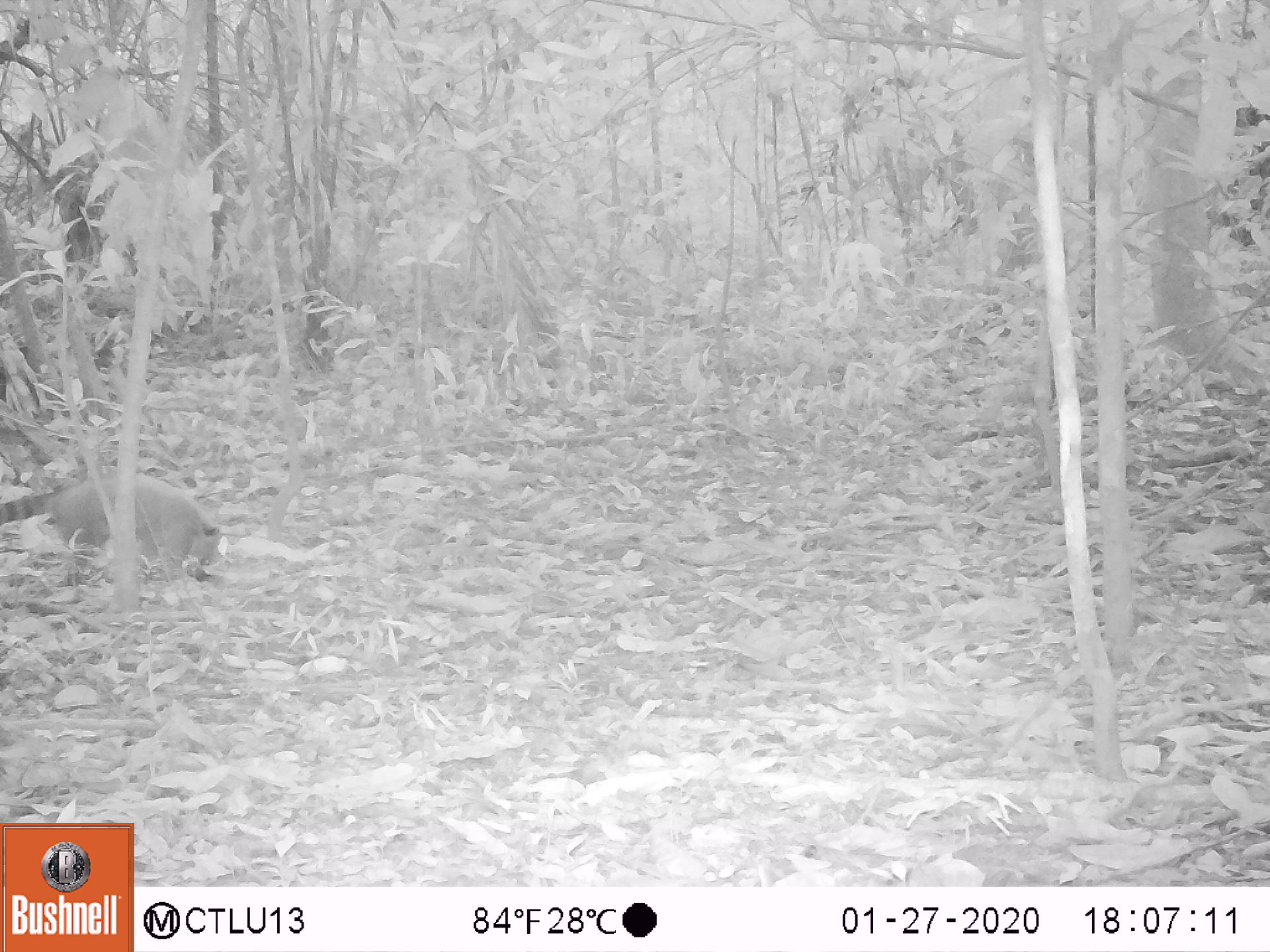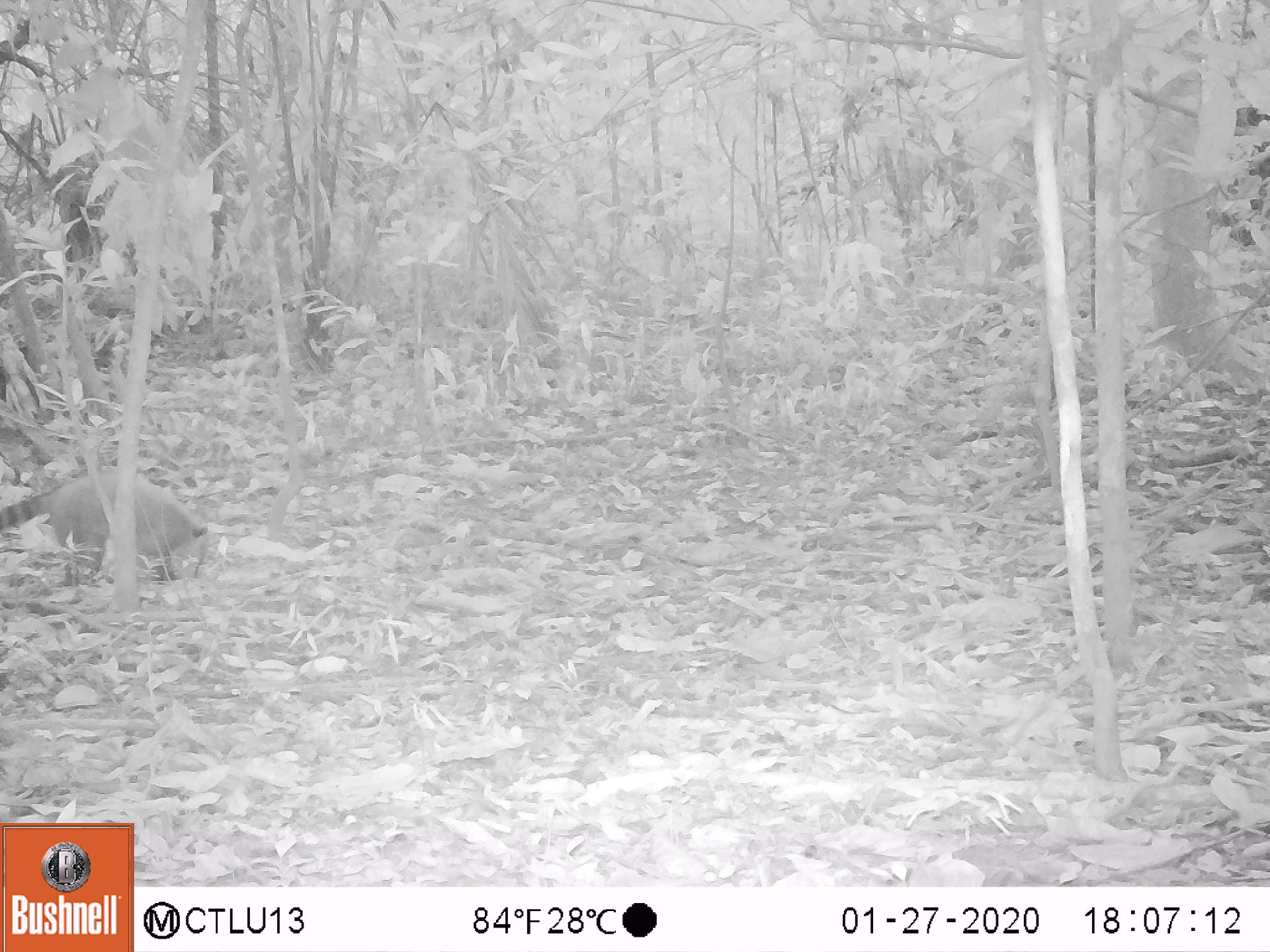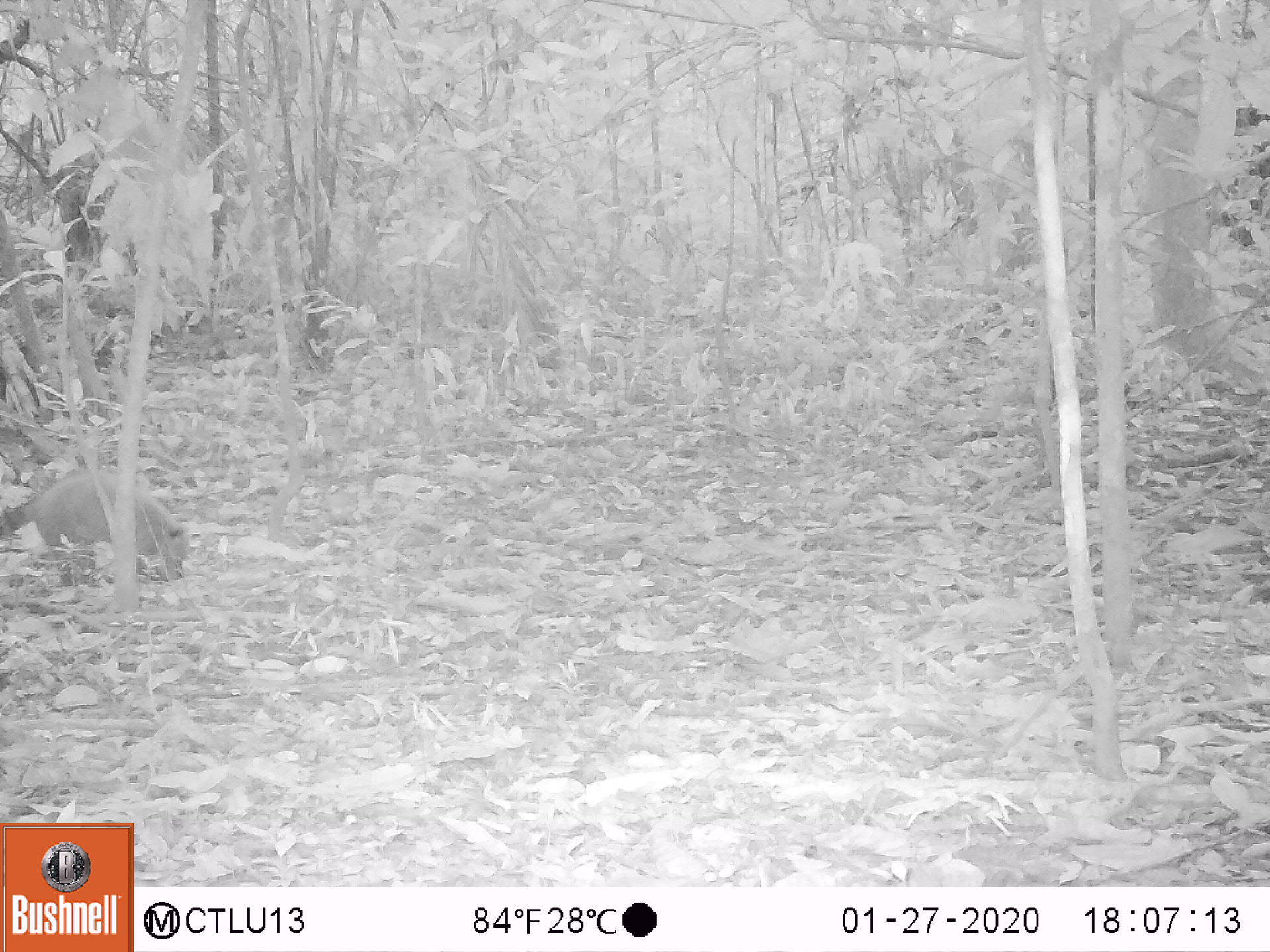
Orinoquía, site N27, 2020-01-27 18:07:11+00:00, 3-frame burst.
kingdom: Animalia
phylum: Chordata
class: Mammalia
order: Carnivora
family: Procyonidae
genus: Nasua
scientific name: Nasua nasua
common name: south american coati